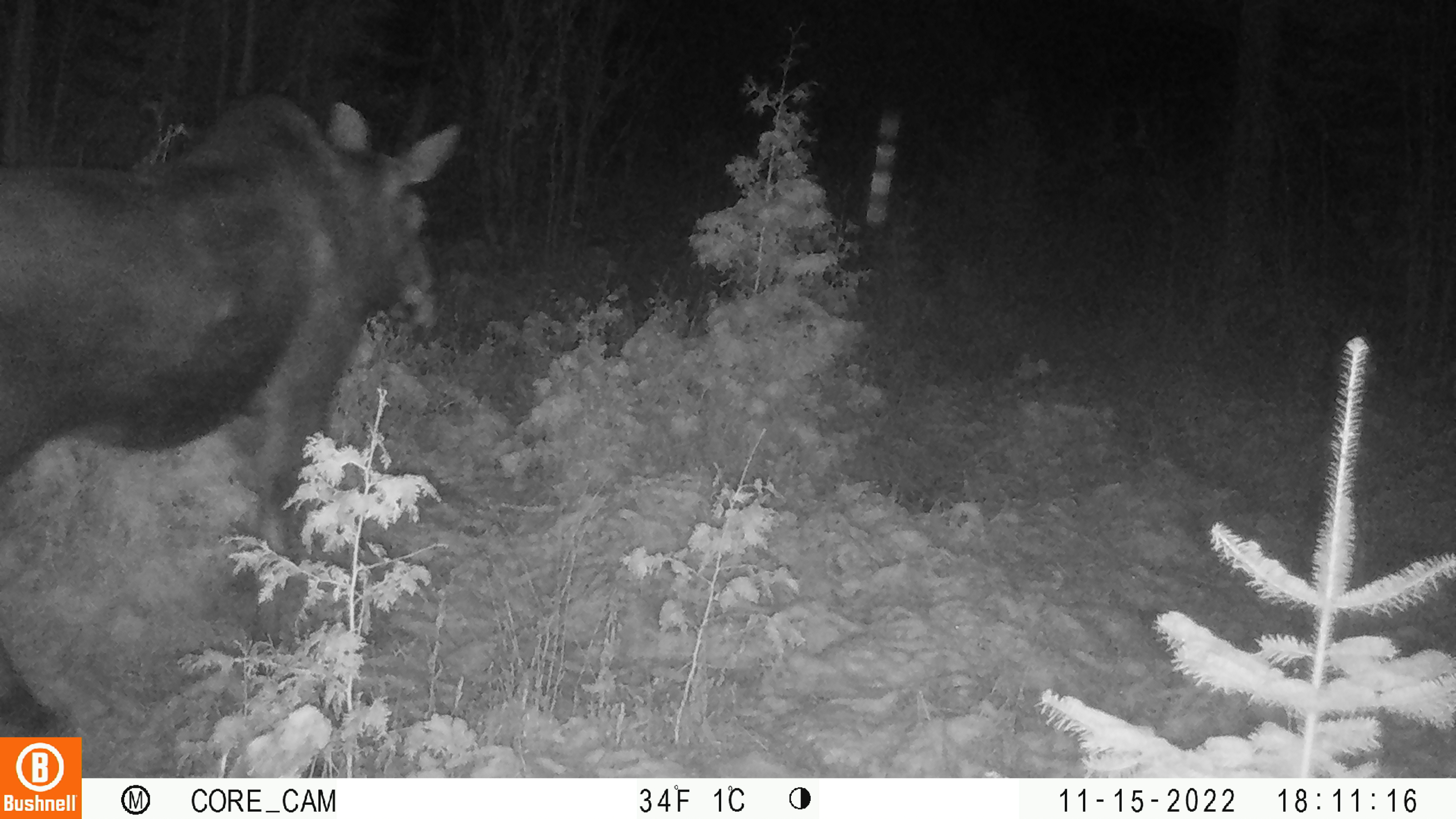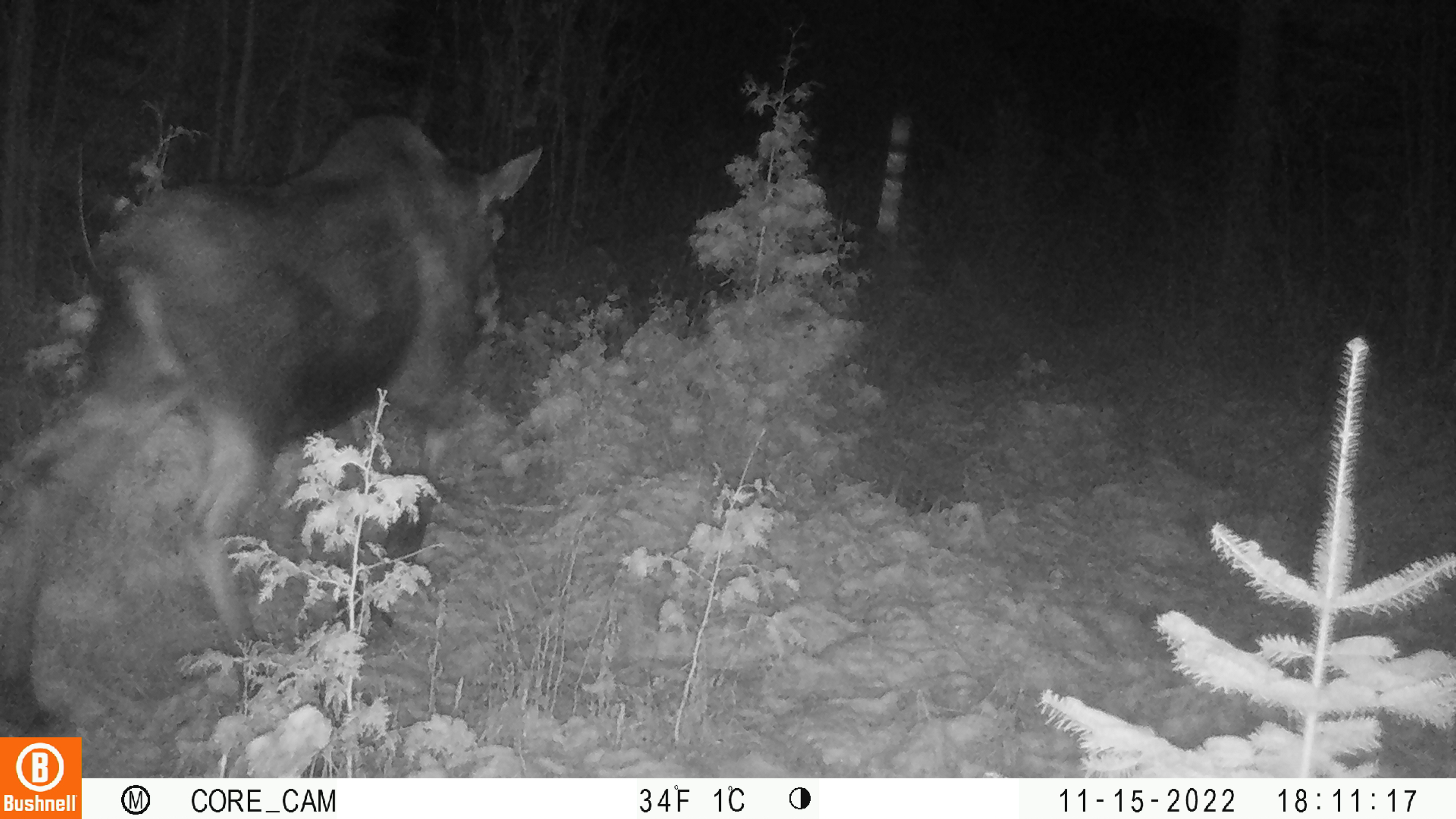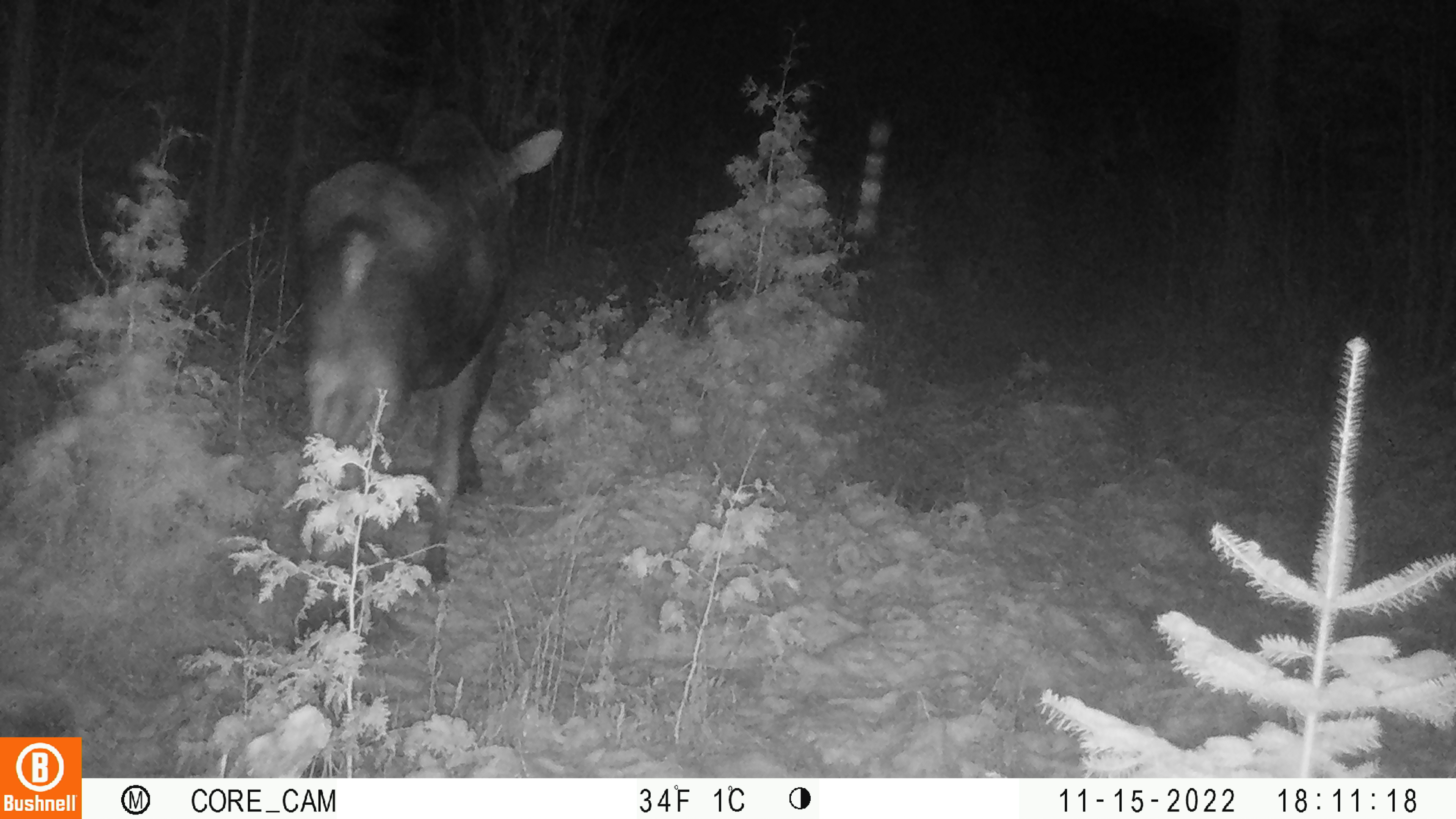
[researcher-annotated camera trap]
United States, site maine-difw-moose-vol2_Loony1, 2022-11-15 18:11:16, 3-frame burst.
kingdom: Animalia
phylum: Chordata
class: Mammalia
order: Artiodactyla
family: Cervidae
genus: Alces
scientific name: Alces alces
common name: moose